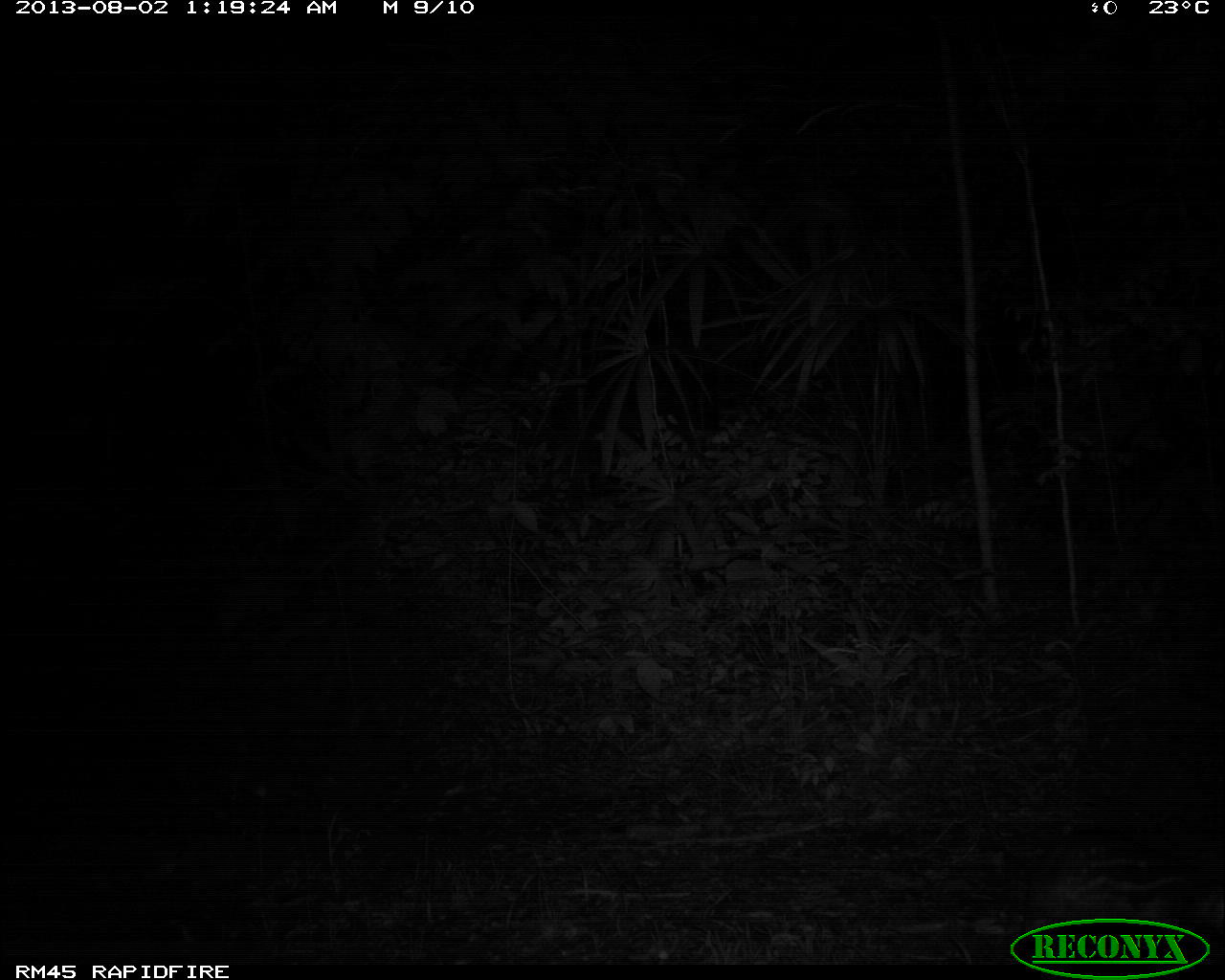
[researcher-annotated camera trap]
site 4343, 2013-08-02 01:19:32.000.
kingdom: Animalia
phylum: Chordata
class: Mammalia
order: Rodentia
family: Cuniculidae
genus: Cuniculus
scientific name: Cuniculus paca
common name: lowland paca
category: agouti paca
Agouti paca (lowland paca) (Cuniculus paca), count 1.